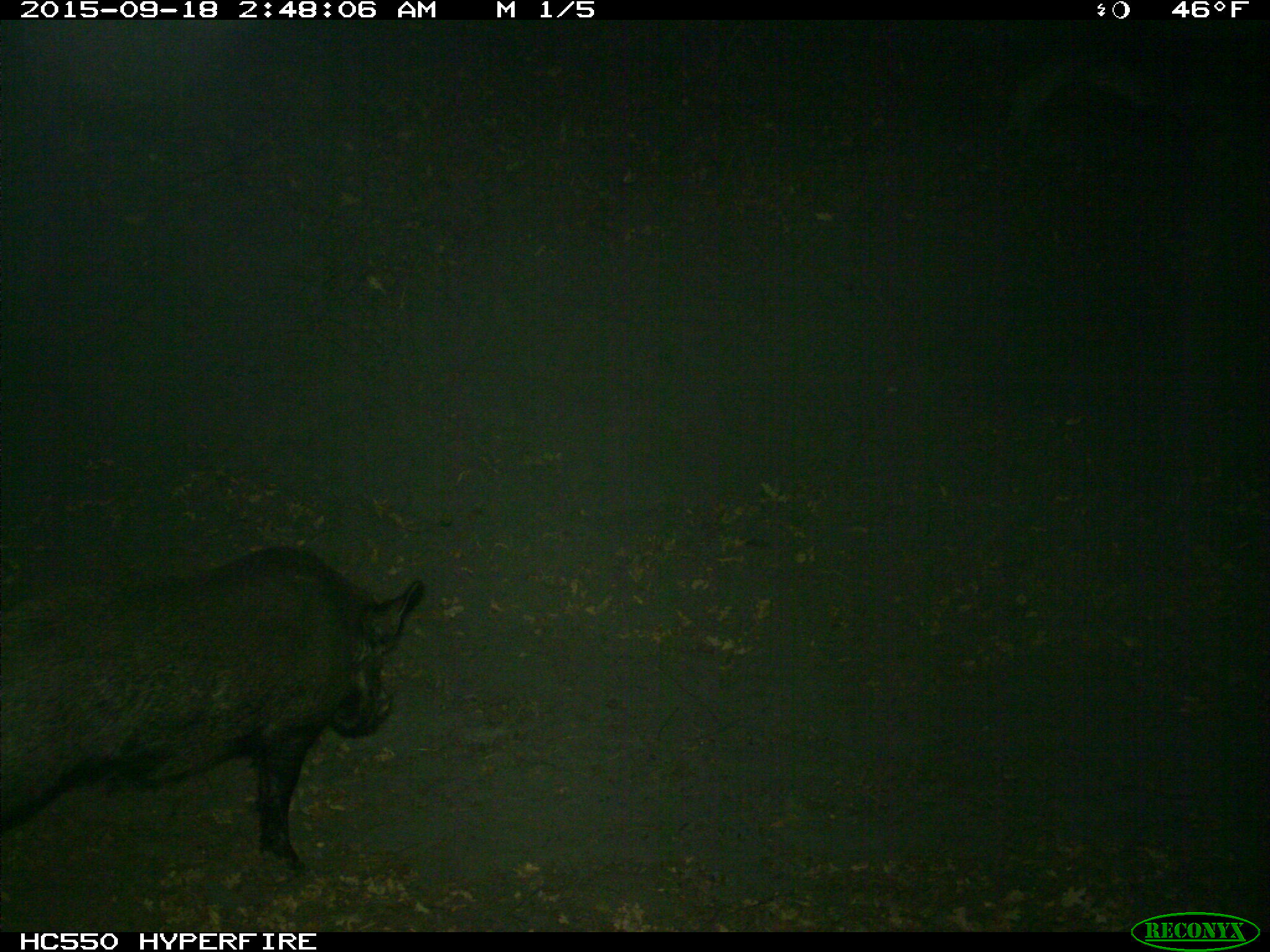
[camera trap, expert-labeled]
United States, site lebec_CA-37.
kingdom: Animalia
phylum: Chordata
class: Mammalia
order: Artiodactyla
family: Suidae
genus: Sus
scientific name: Sus scrofa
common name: wild boar